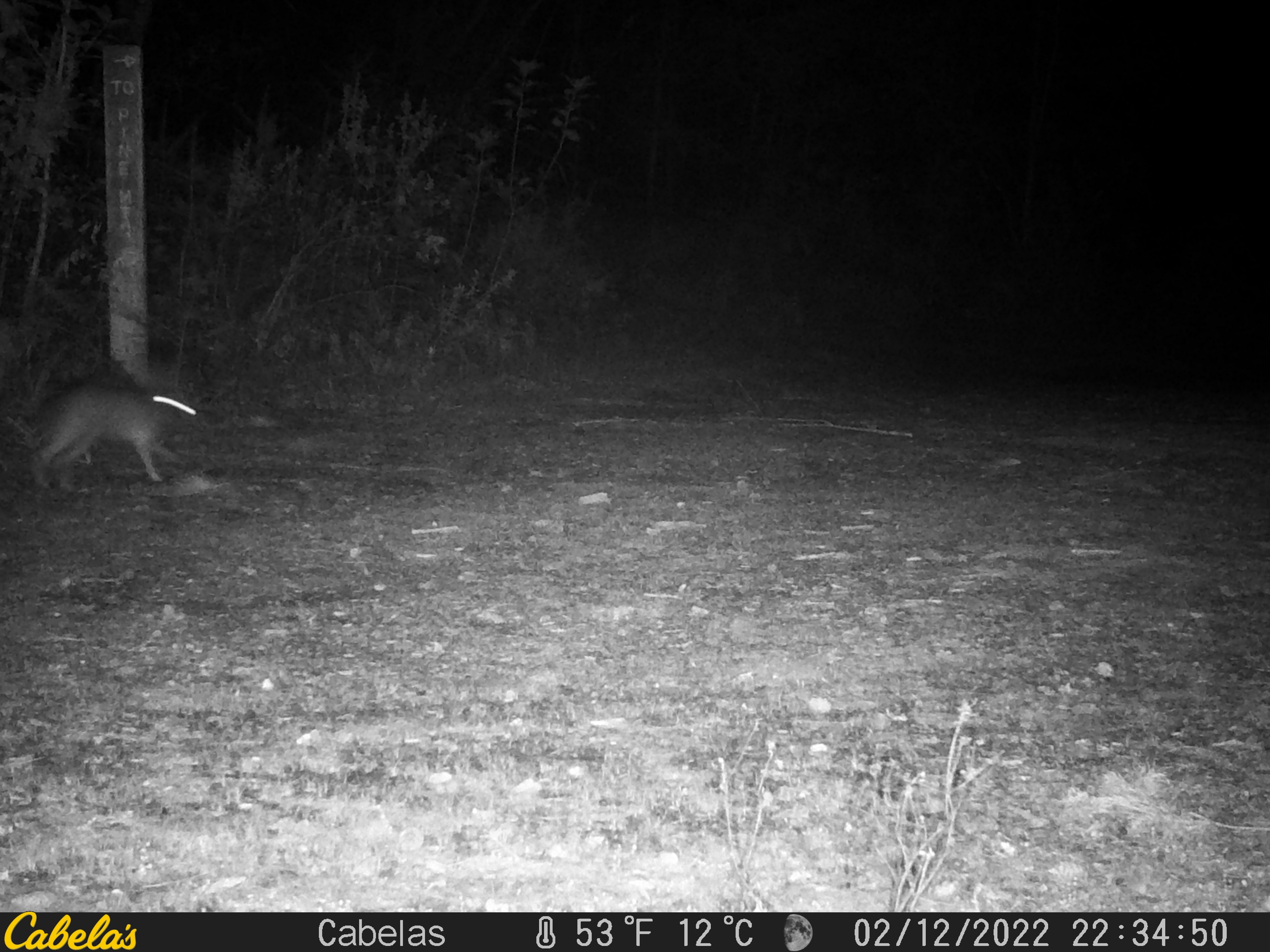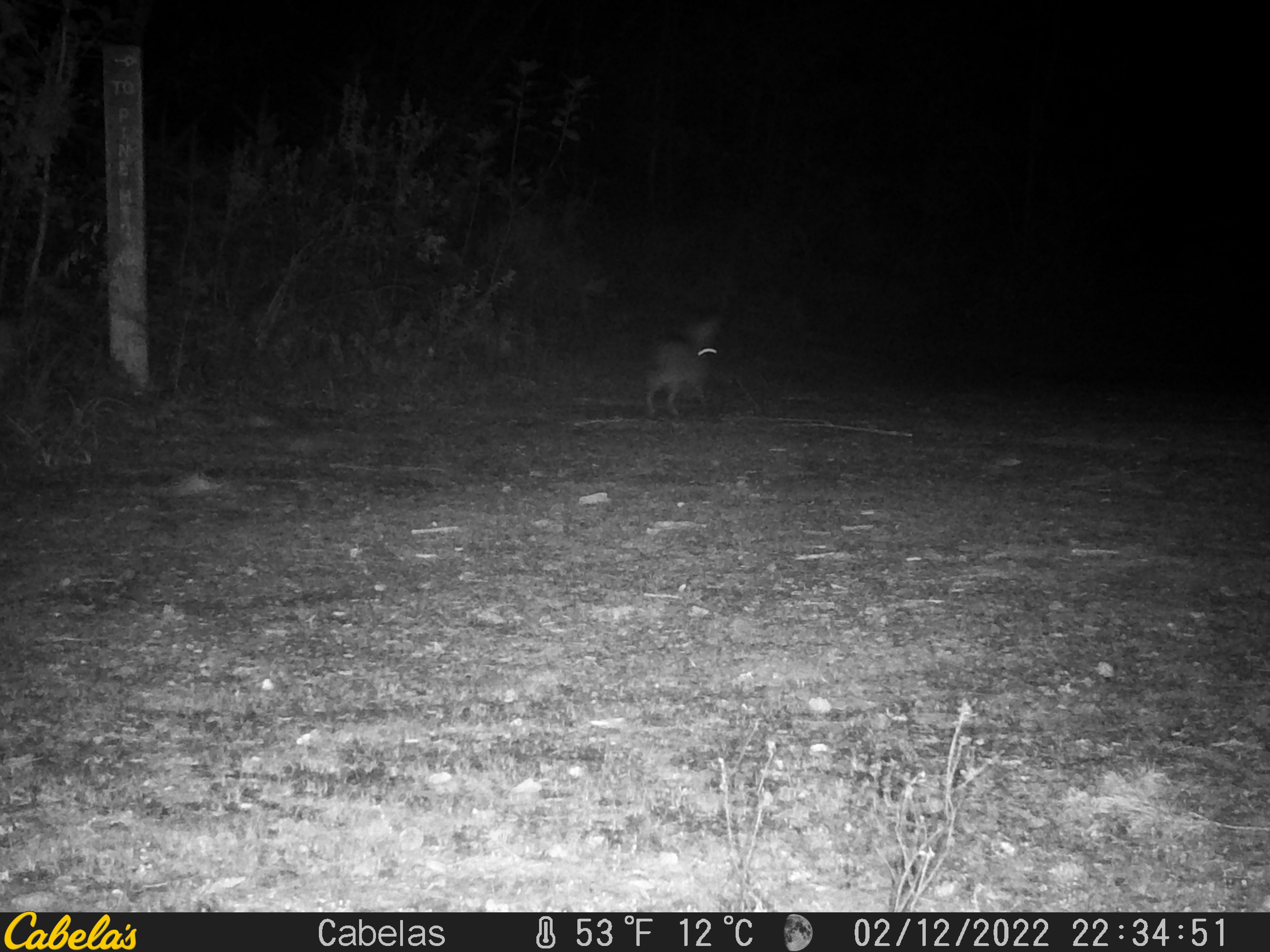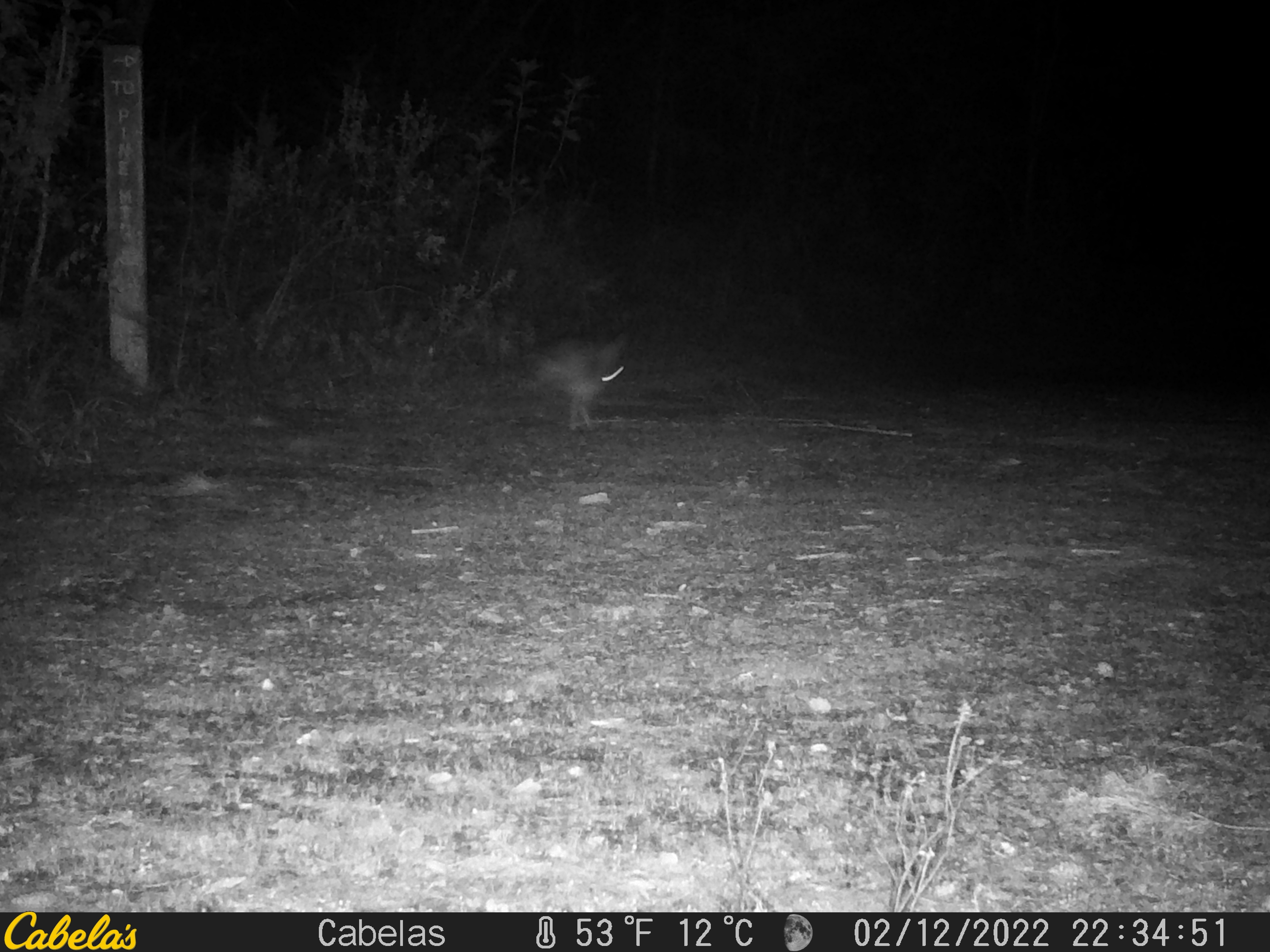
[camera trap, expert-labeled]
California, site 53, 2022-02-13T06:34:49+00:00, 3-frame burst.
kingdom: Animalia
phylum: Chordata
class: Mammalia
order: Carnivora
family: Canidae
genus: Urocyon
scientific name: Urocyon cinereoargenteus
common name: gray fox